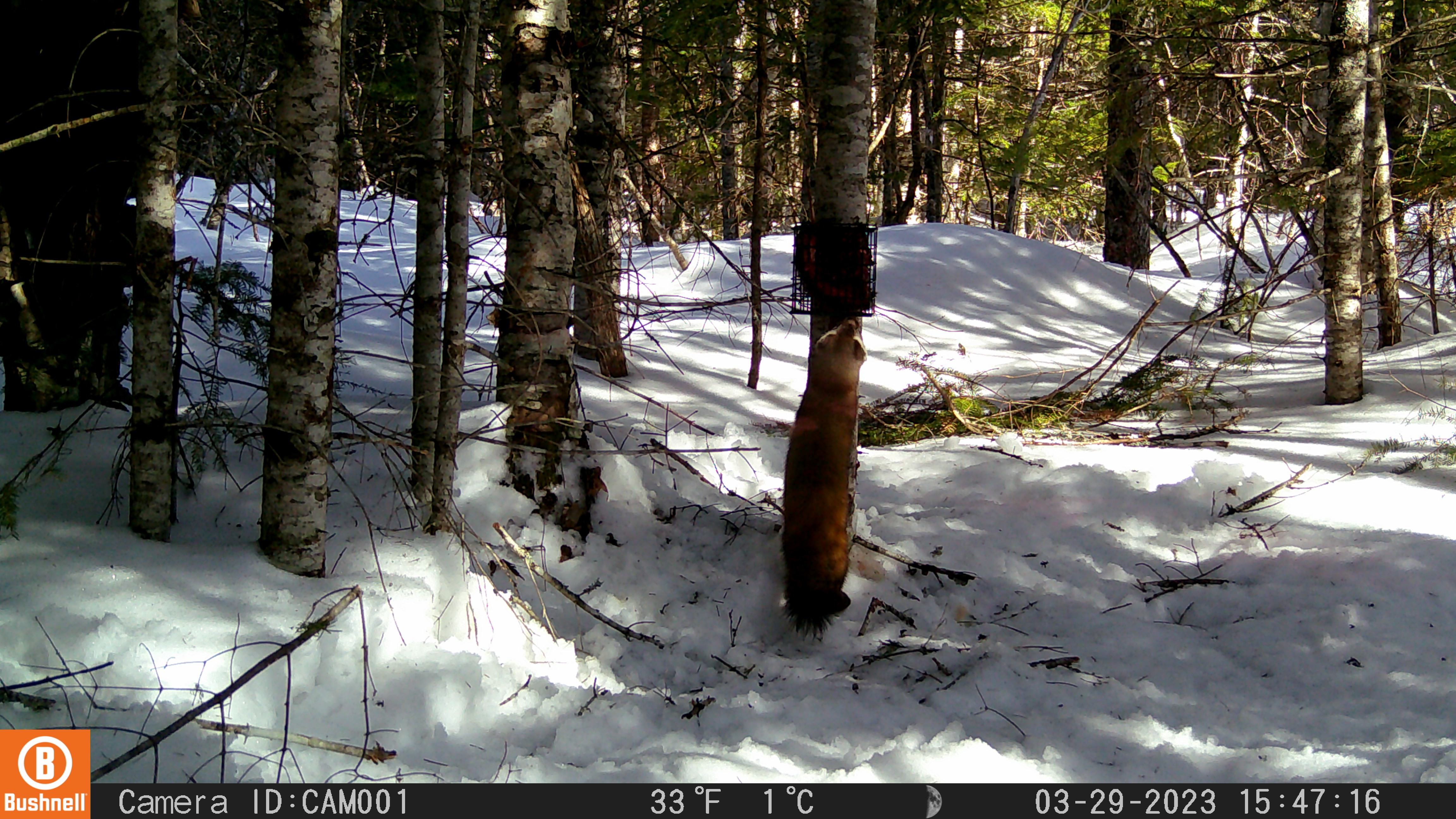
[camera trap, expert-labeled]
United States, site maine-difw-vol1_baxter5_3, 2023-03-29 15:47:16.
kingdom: Animalia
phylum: Chordata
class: Mammalia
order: Carnivora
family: Mustelidae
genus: Martes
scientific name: Martes americana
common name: american marten